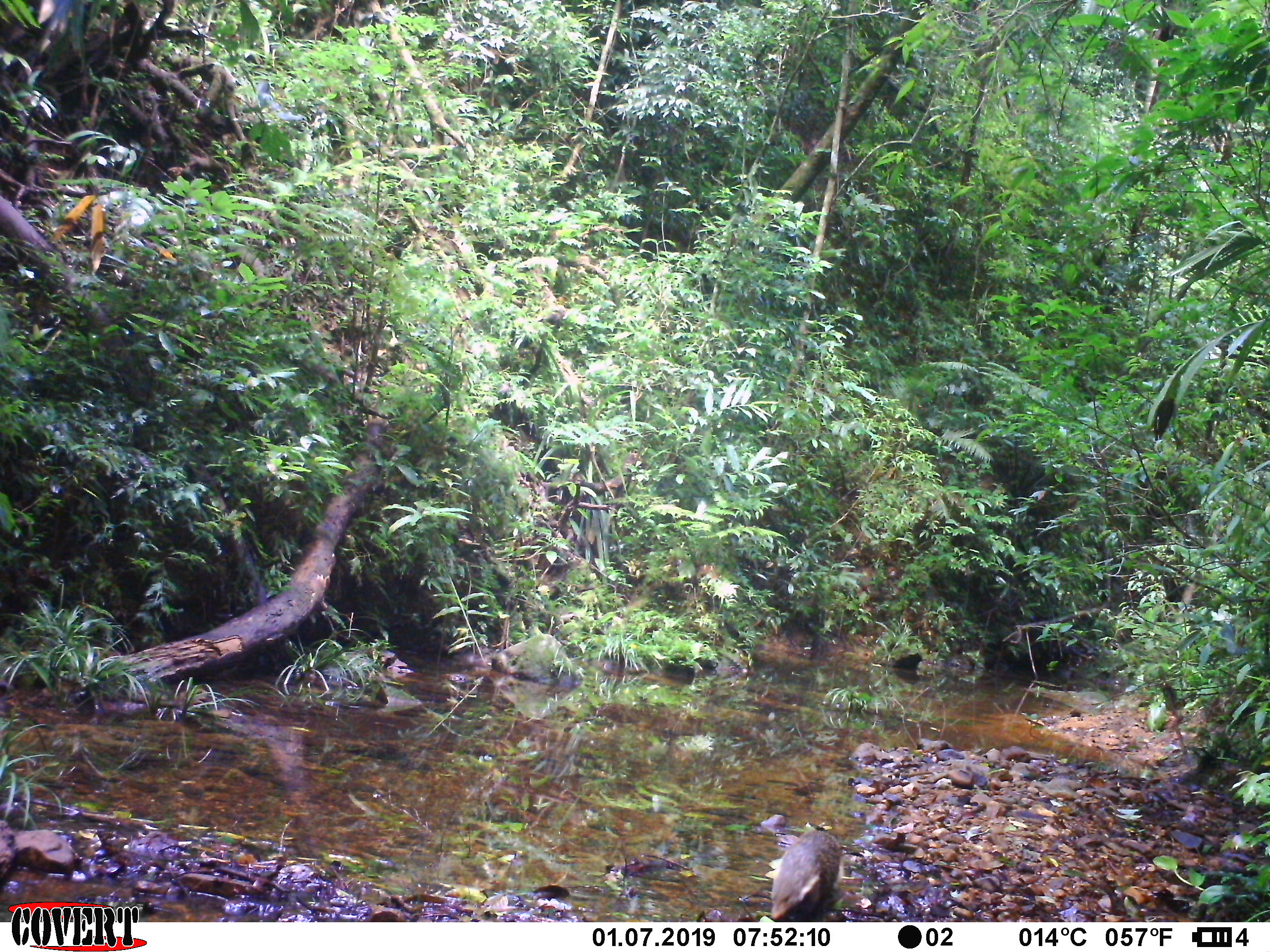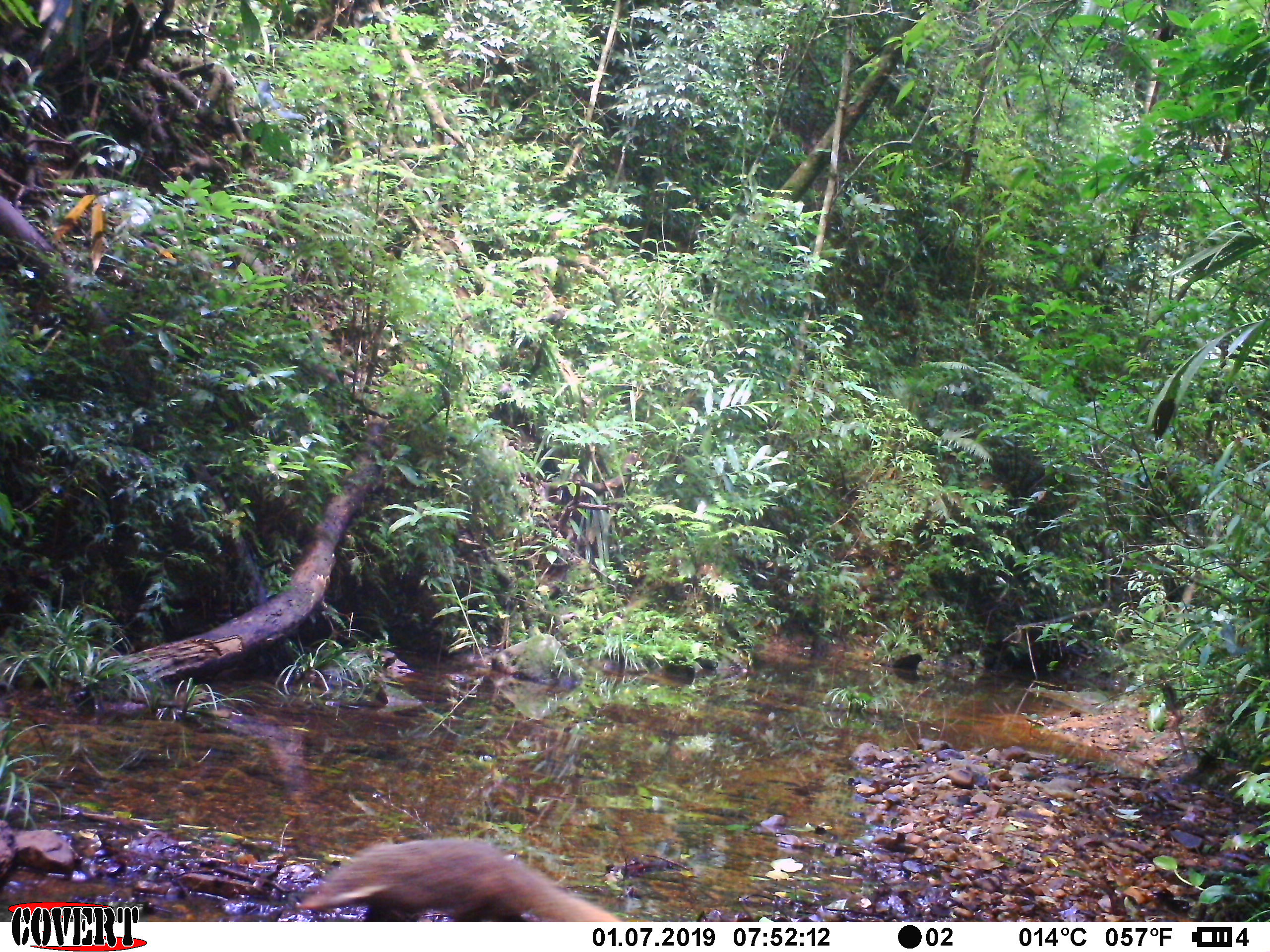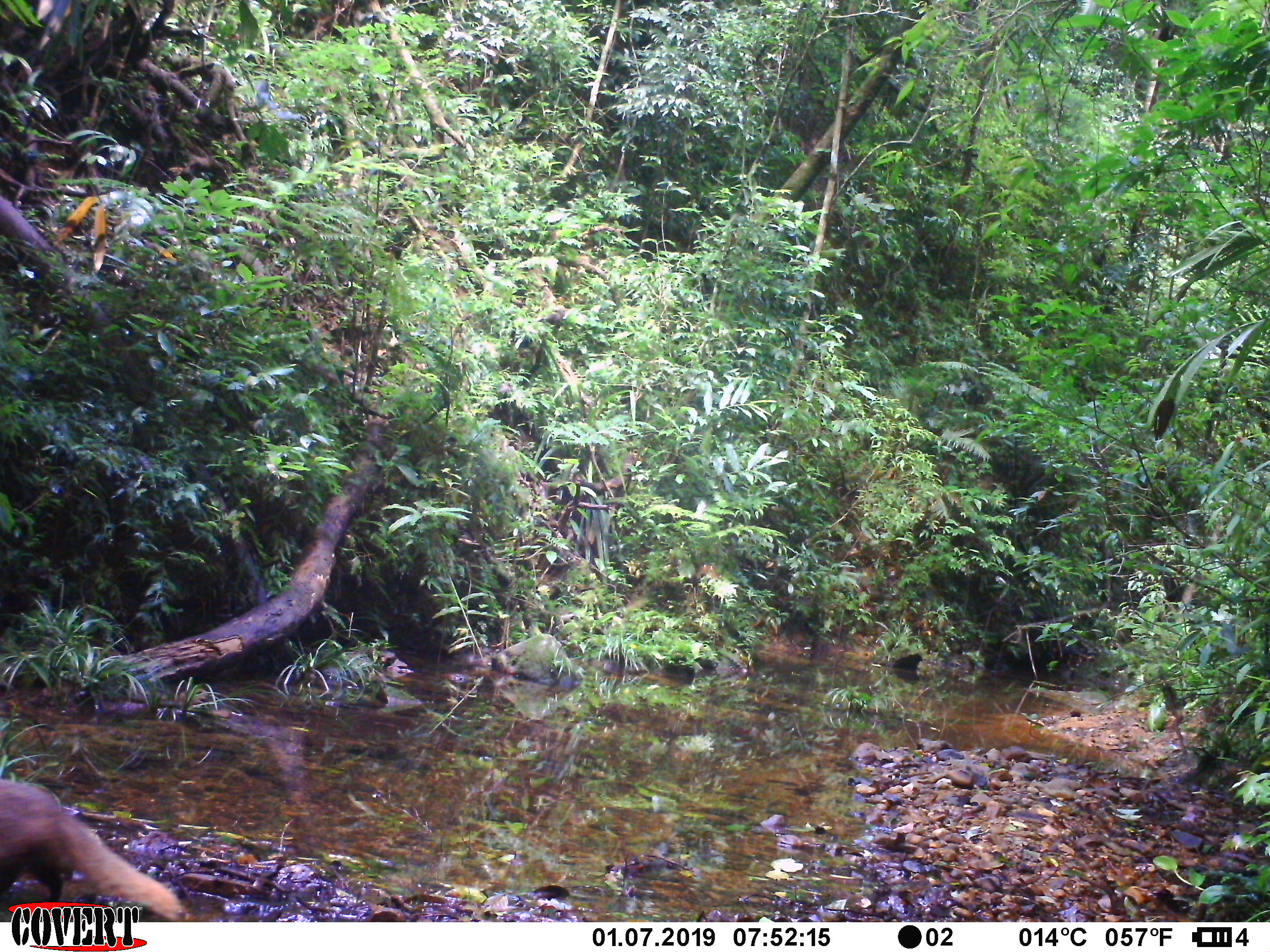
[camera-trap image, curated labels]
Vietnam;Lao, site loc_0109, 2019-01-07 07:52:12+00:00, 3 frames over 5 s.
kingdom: Animalia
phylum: Chordata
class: Mammalia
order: Carnivora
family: Herpestidae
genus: Urva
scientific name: Urva urva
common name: crab-eating mongoose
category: crab eating mongoose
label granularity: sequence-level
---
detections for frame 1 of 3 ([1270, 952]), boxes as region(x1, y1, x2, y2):
crab eating mongoose: region(769, 829, 847, 922)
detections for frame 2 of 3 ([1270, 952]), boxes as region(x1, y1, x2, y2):
crab eating mongoose: region(296, 836, 623, 922)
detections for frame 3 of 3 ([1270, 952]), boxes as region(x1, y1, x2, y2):
crab eating mongoose: region(0, 778, 185, 922)